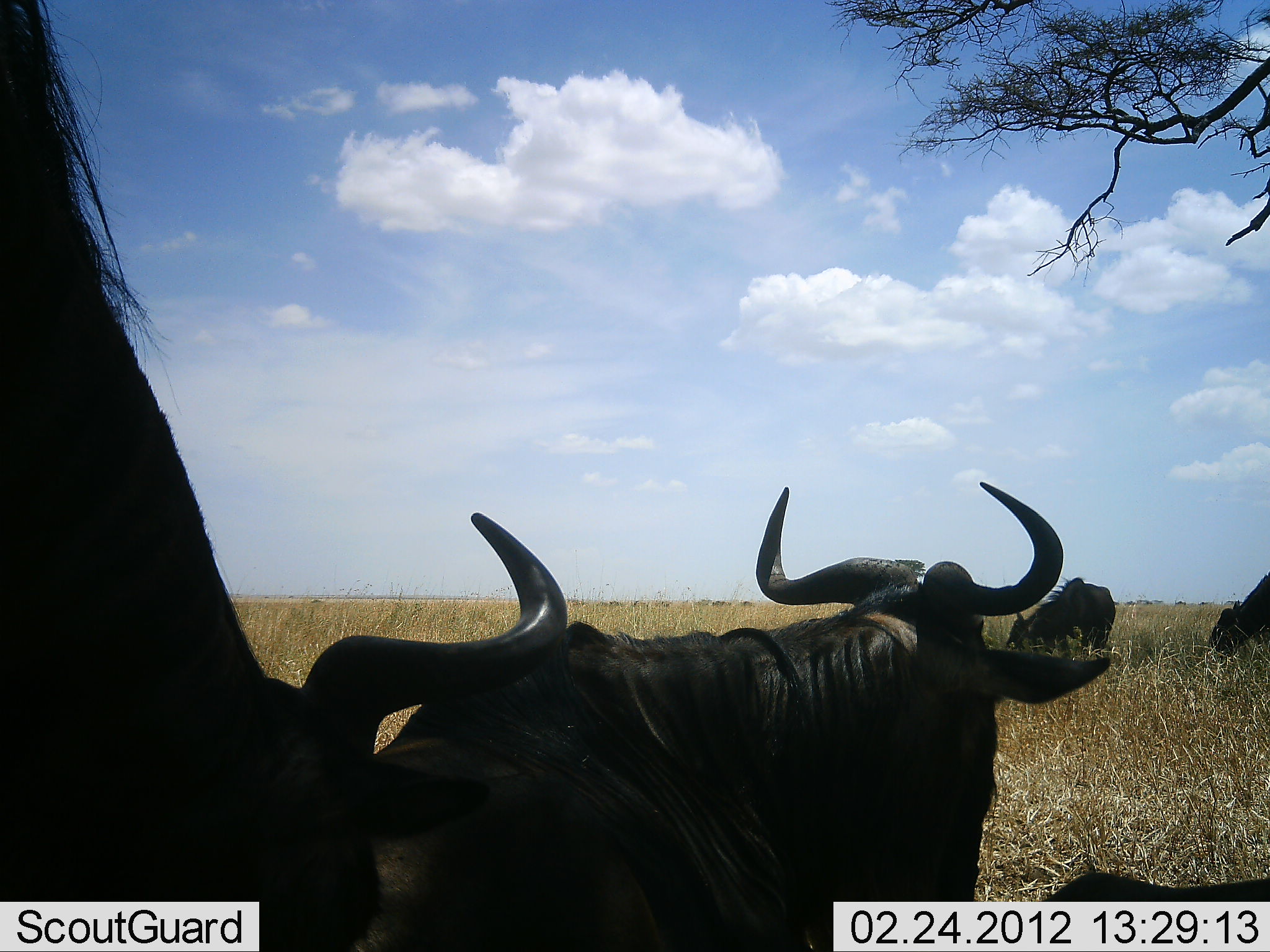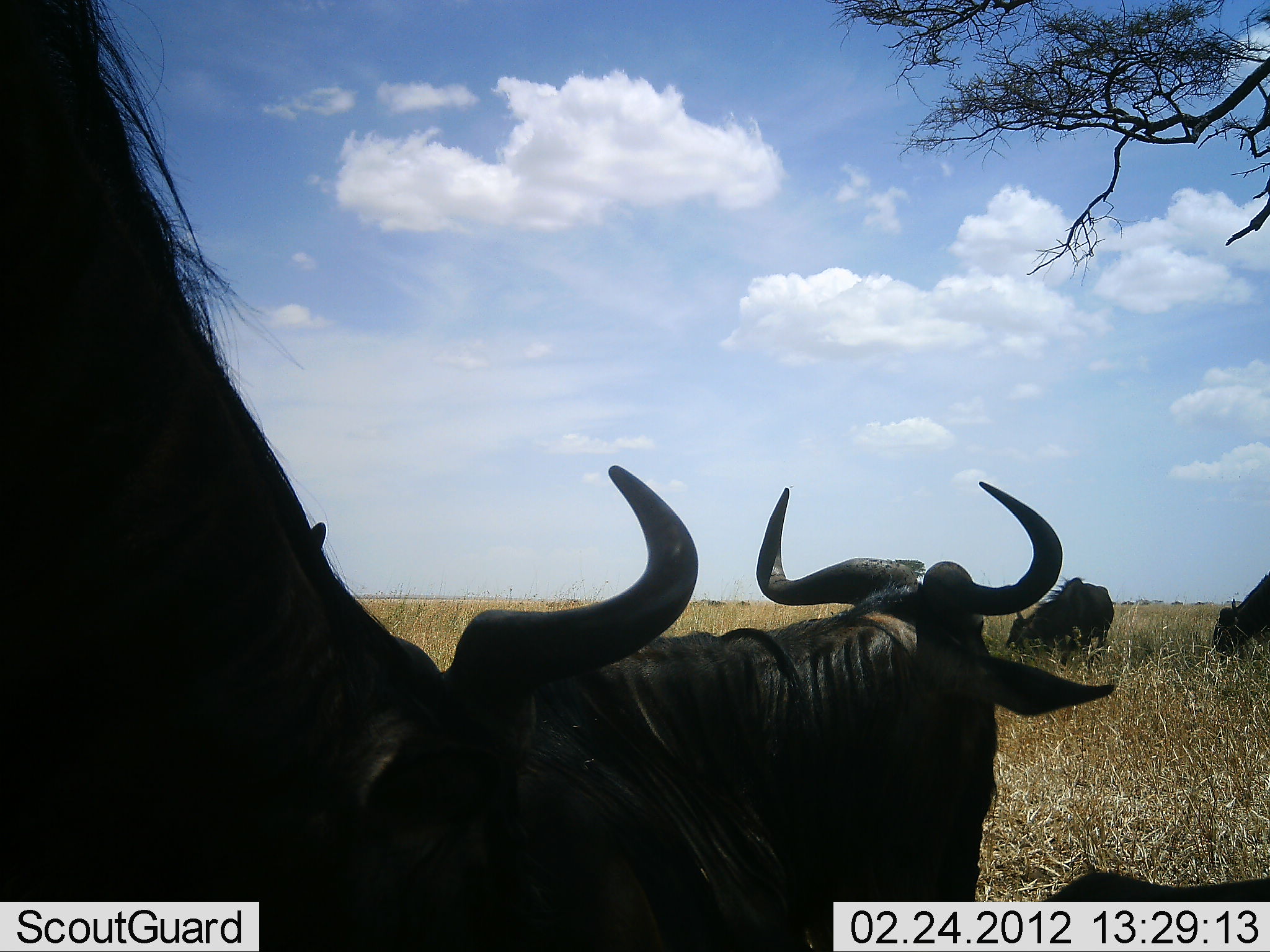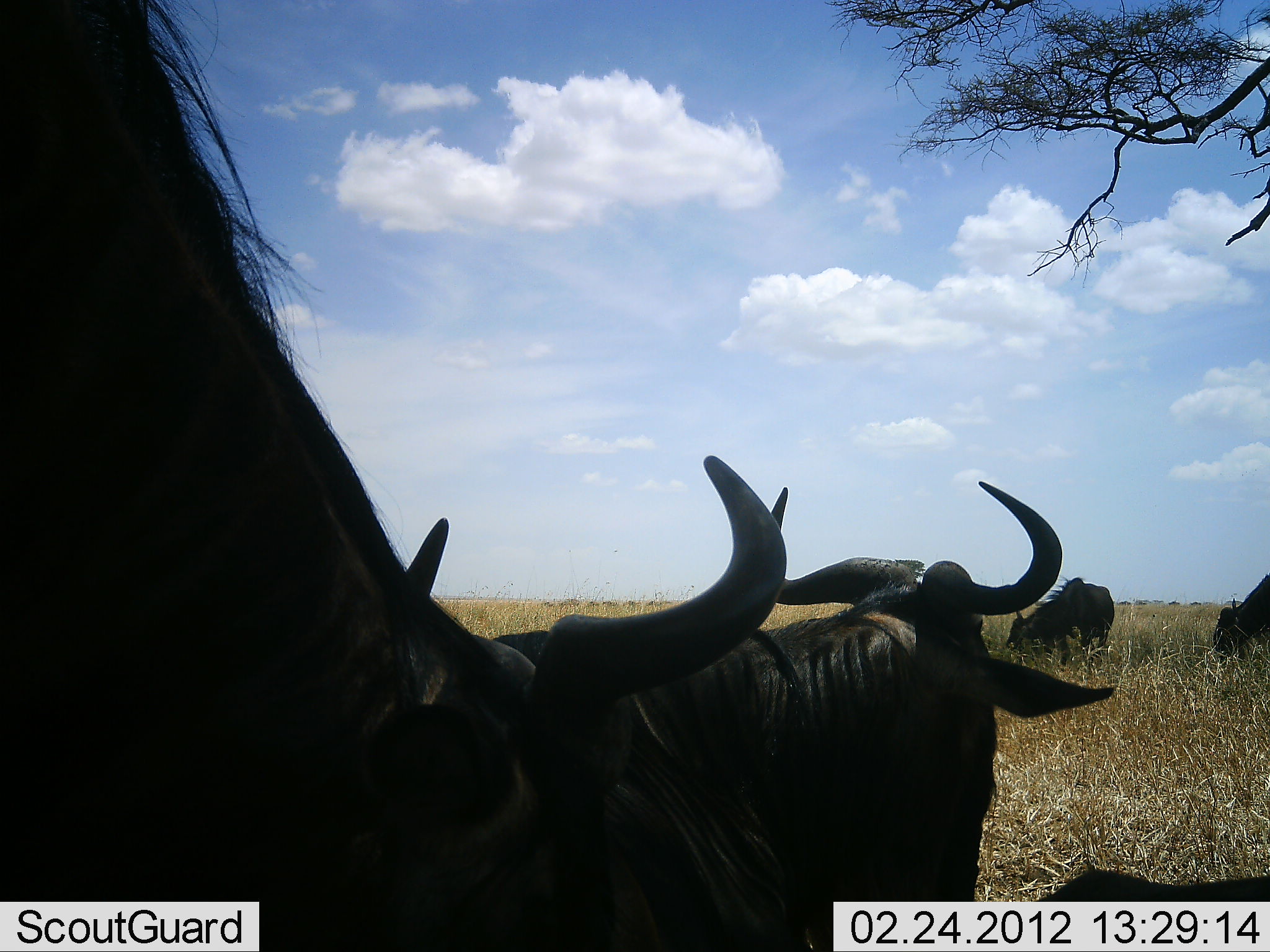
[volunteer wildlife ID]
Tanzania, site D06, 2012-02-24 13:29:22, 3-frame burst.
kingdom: Animalia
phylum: Chordata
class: Mammalia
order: Artiodactyla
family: Bovidae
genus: Connochaetes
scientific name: Connochaetes taurinus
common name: blue wildebeest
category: wildebeest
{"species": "wildebeest (blue wildebeest) (Connochaetes taurinus)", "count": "4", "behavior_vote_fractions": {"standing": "58%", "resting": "74%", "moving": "3%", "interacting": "0%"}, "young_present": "0%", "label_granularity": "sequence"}